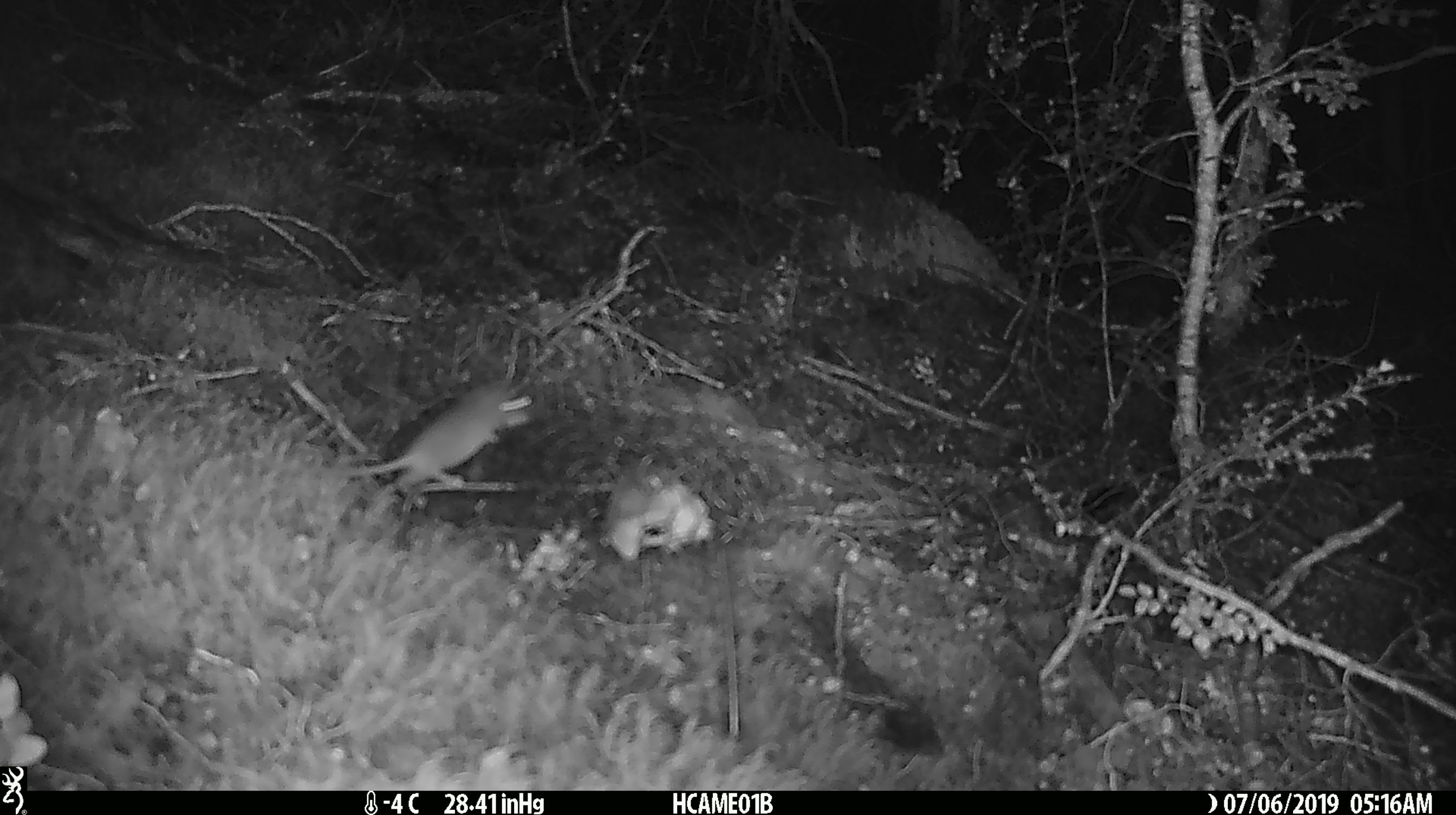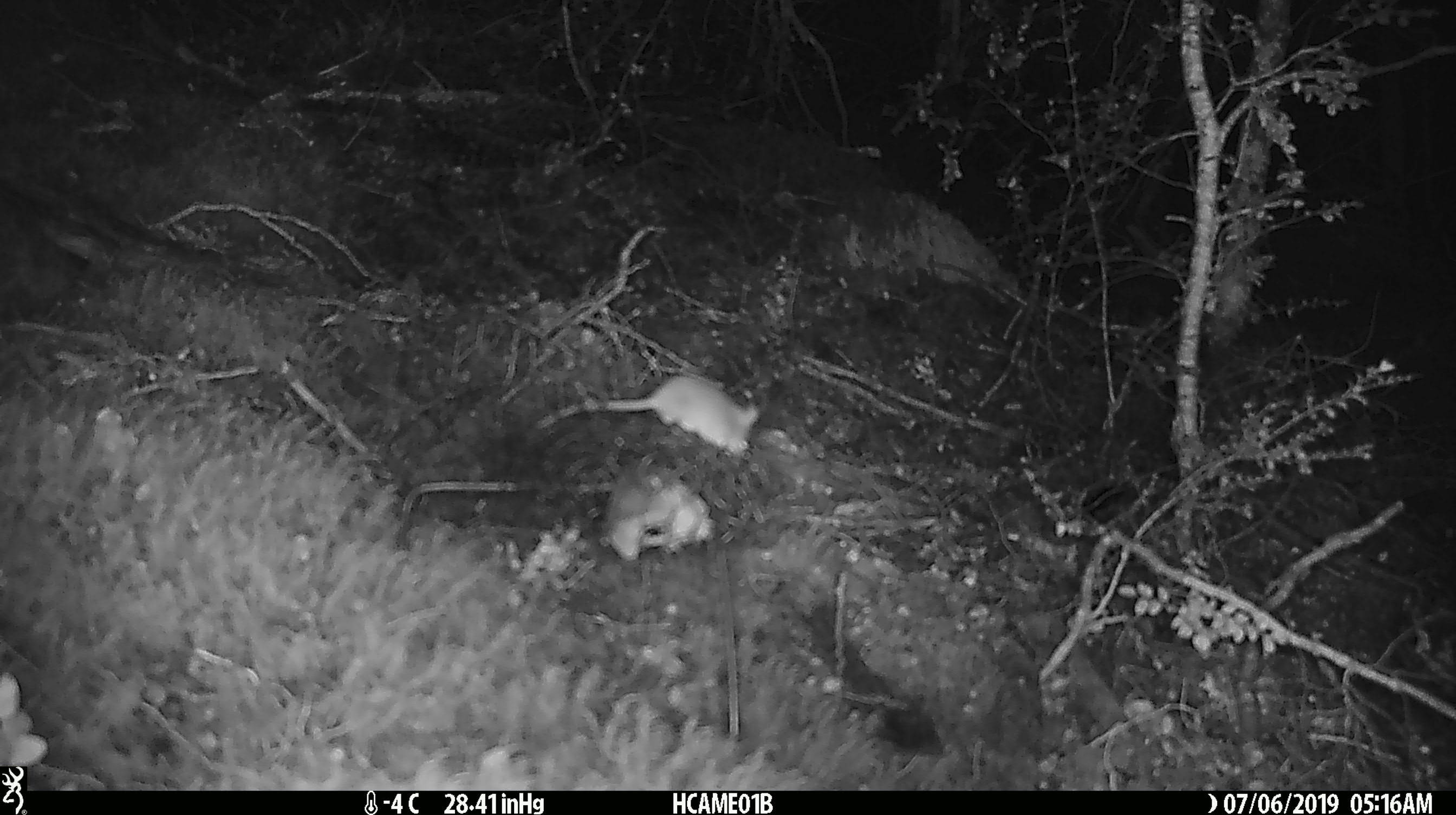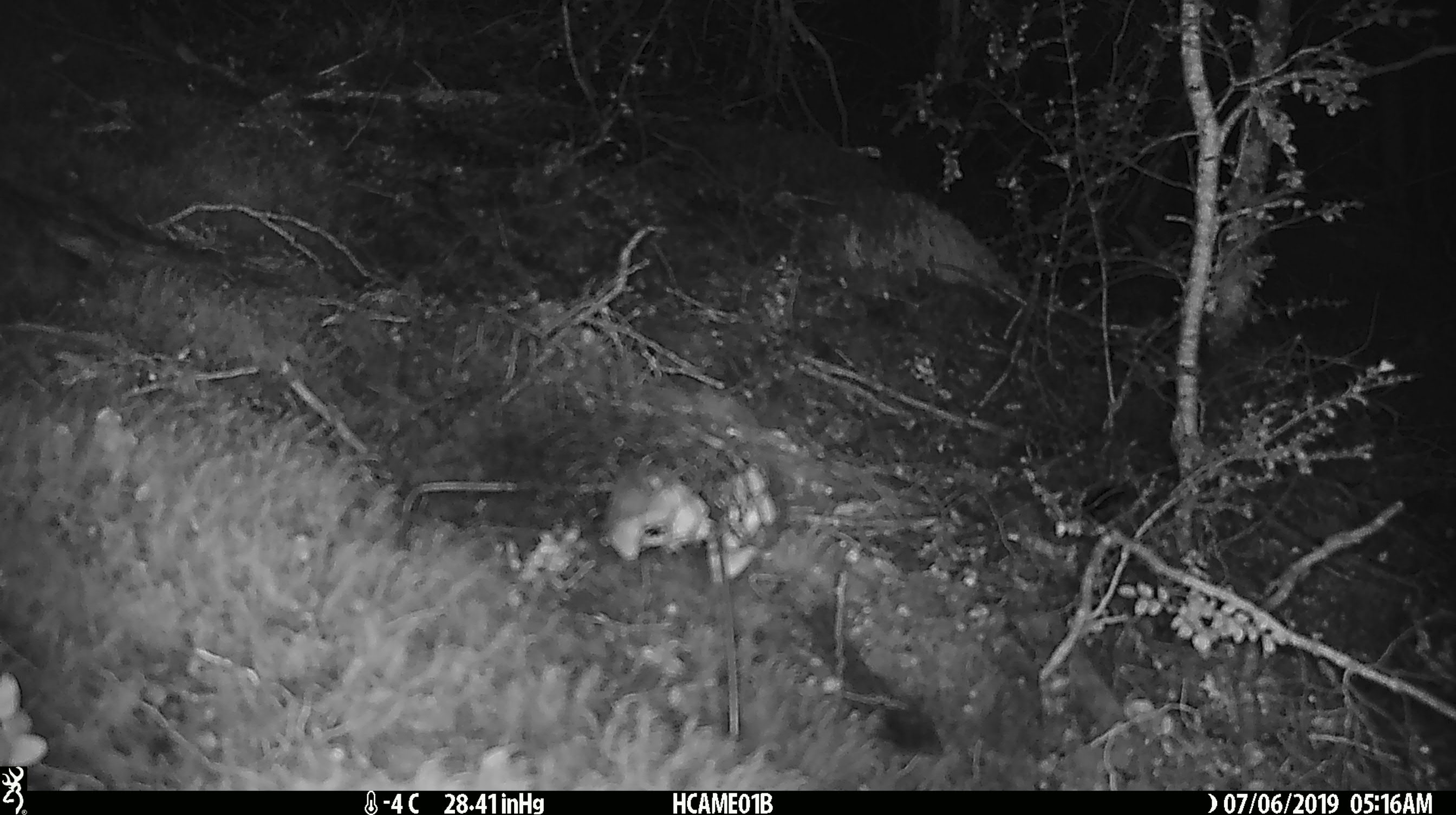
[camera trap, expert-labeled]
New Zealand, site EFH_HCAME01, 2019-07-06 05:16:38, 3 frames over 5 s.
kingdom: Animalia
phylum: Chordata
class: Mammalia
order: Rodentia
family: Muridae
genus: Mus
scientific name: Mus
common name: mouse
Mouse (Mus).